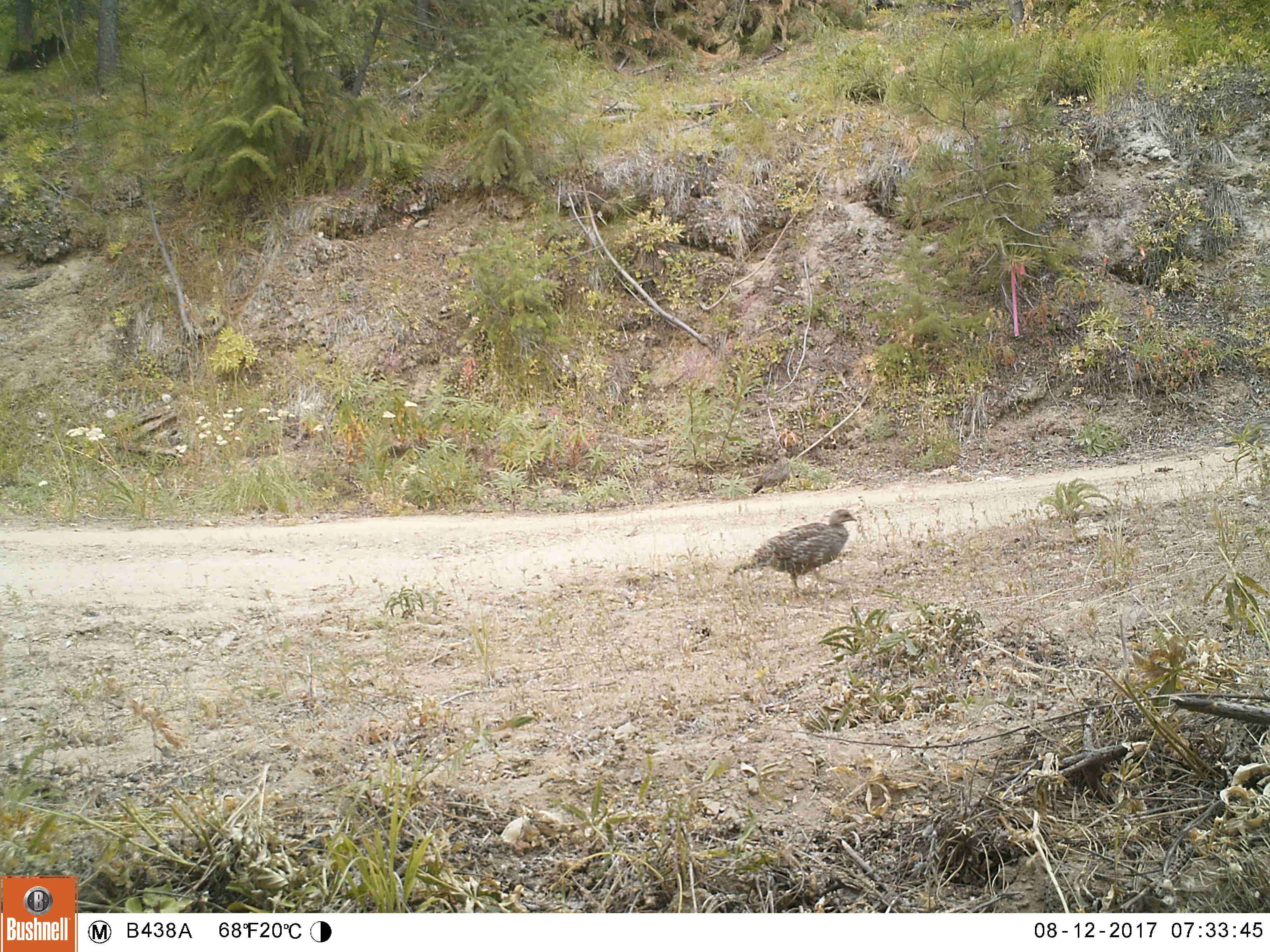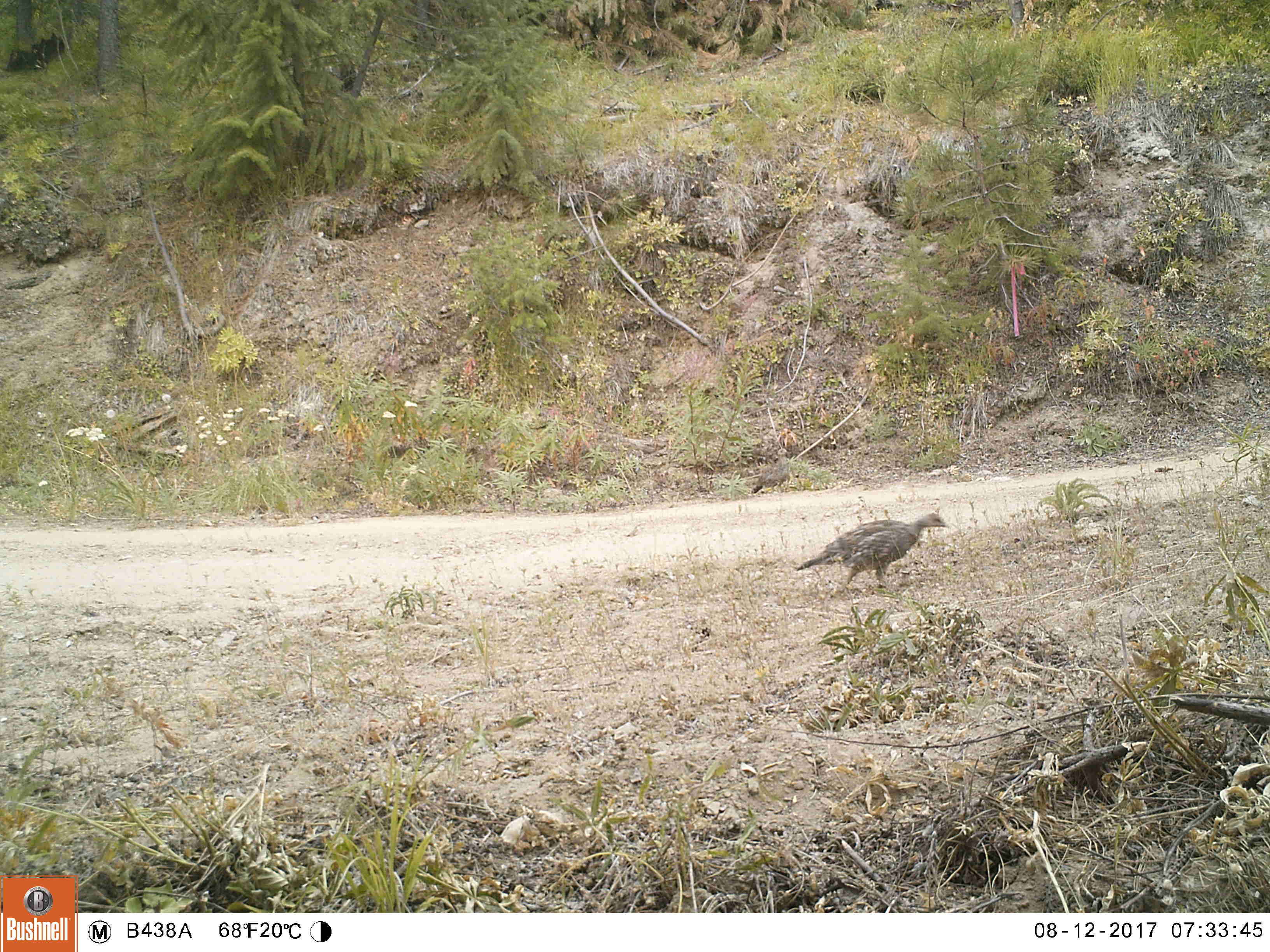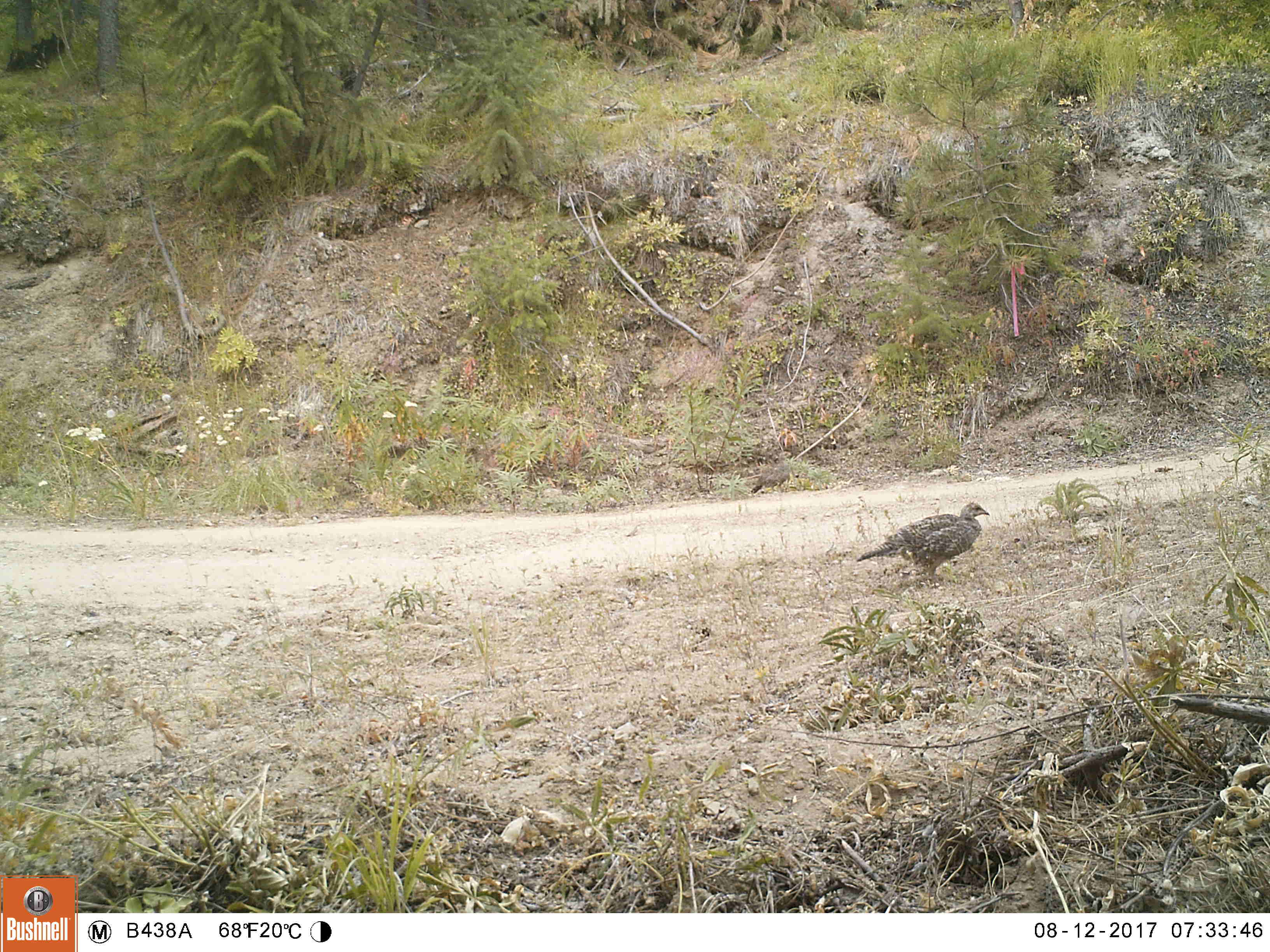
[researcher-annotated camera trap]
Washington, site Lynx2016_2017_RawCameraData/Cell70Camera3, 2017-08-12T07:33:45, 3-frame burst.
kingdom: Animalia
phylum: Chordata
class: Aves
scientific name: Aves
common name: birds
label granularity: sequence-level